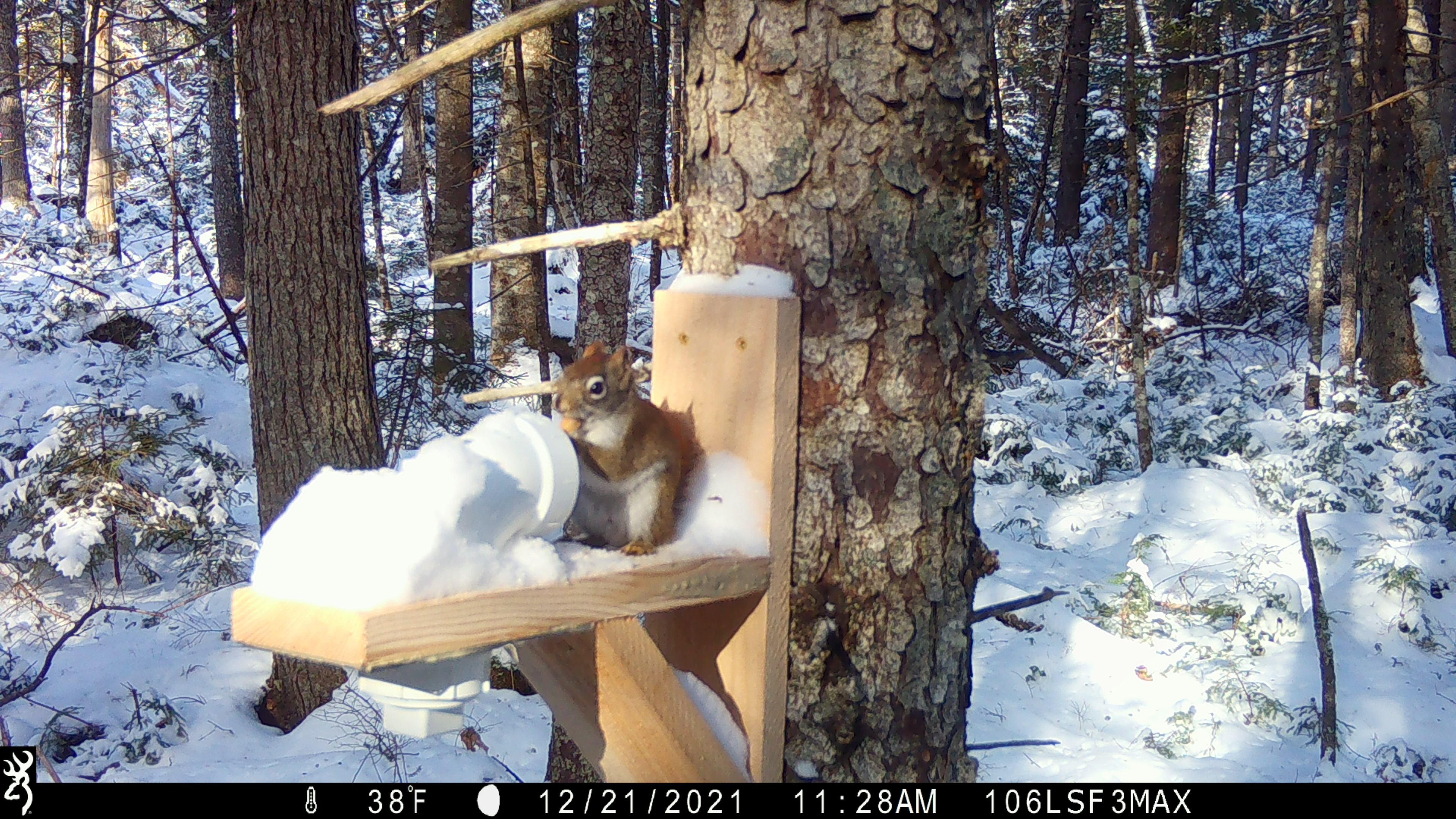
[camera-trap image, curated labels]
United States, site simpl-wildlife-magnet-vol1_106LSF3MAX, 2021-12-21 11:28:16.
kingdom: Animalia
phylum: Chordata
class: Mammalia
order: Rodentia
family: Sciuridae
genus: Tamiasciurus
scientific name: Tamiasciurus hudsonicus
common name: red squirrel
Red squirrel (Tamiasciurus hudsonicus).